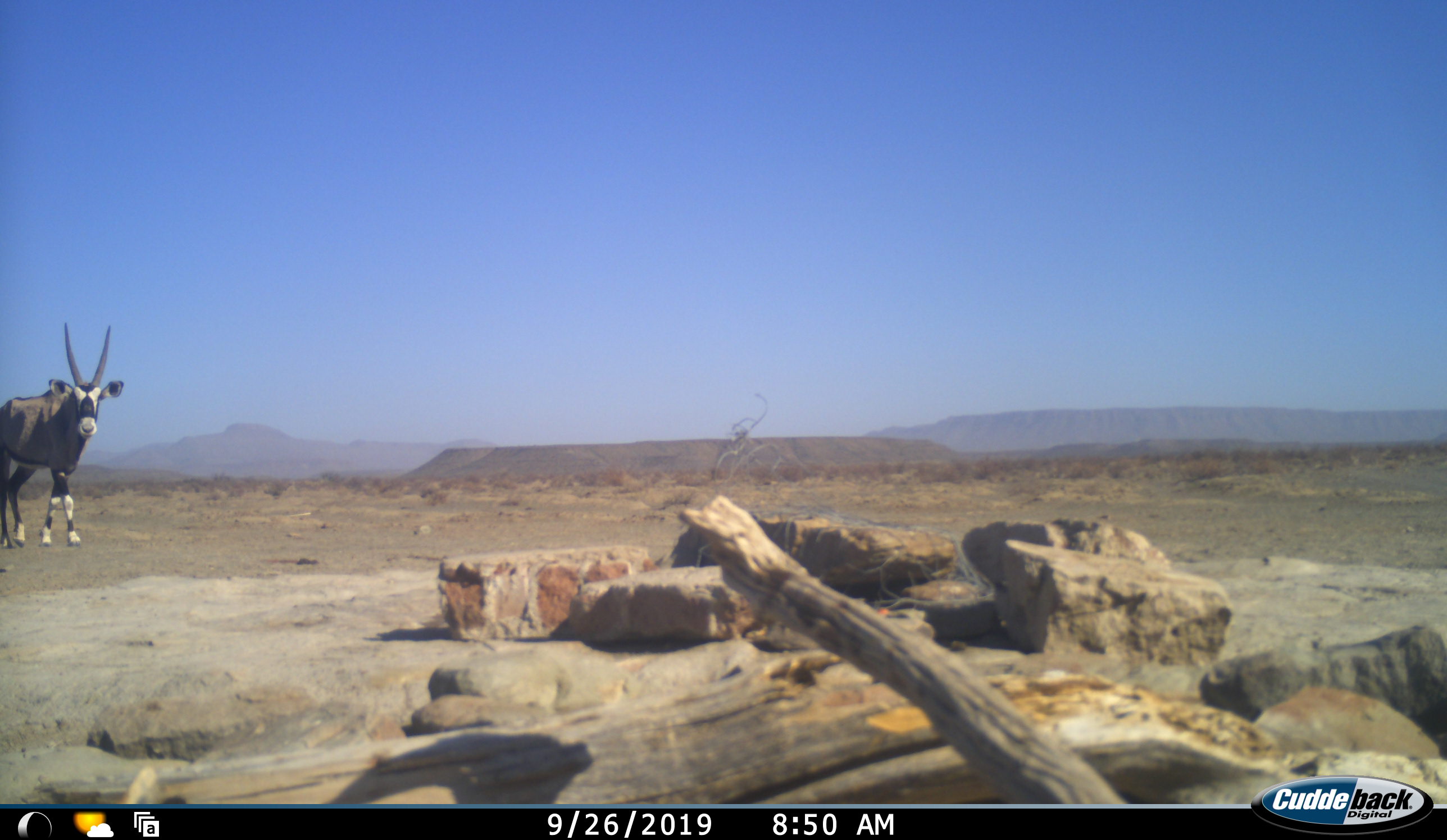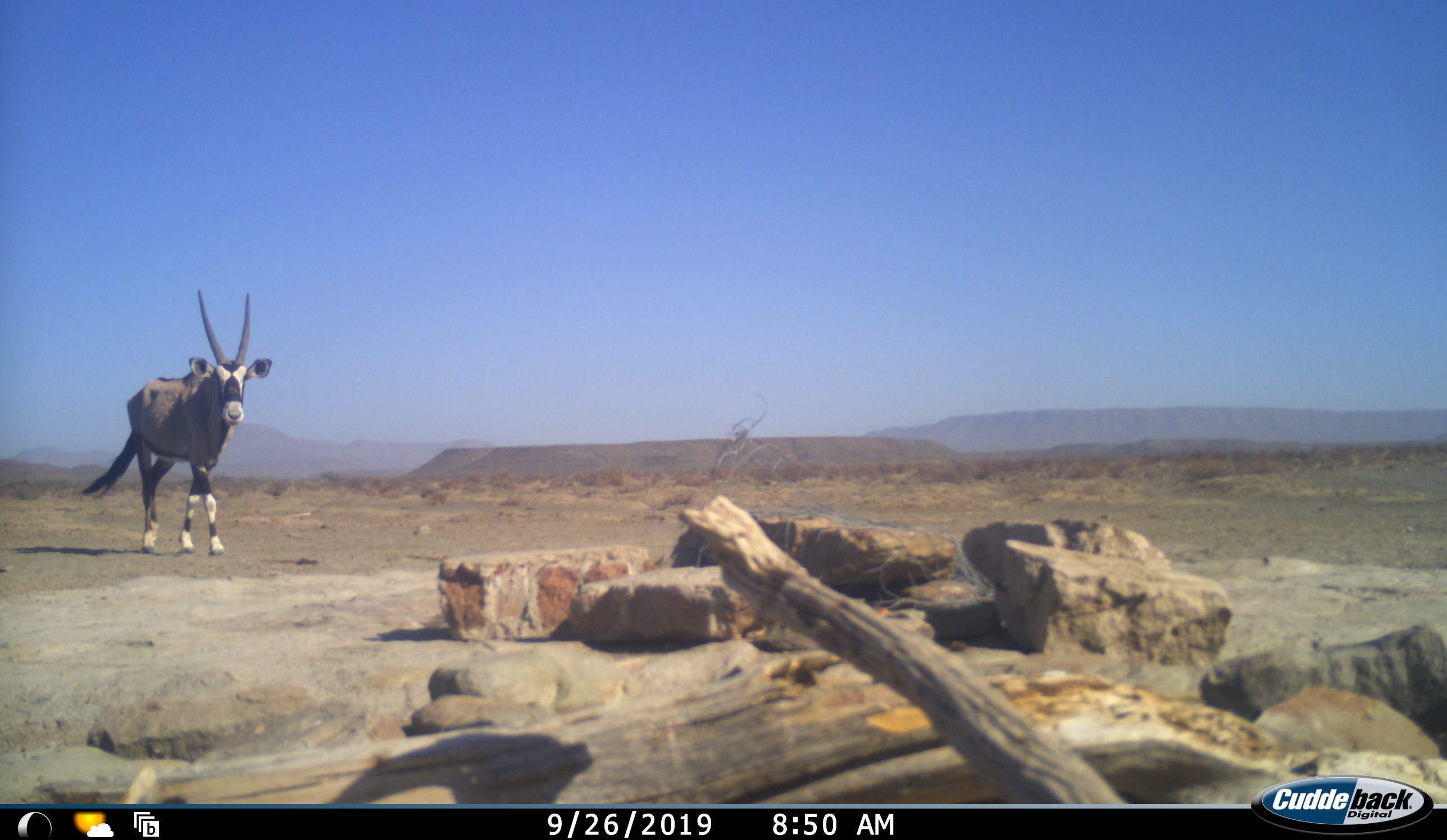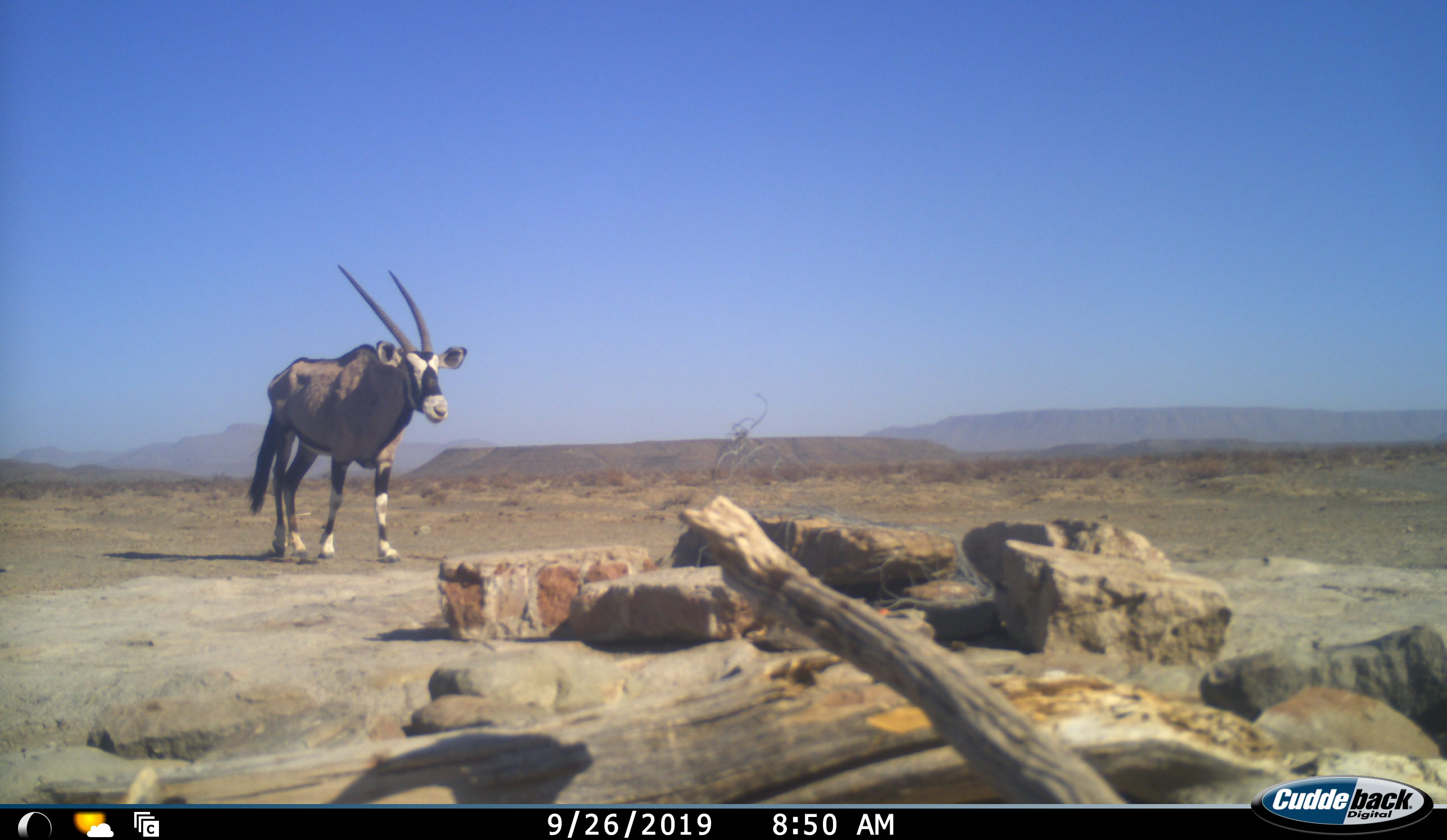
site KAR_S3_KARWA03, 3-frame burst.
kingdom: Animalia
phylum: Chordata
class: Mammalia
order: Artiodactyla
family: Bovidae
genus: Oryx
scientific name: Oryx gazella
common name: gemsbok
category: oryx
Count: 1.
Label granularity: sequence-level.